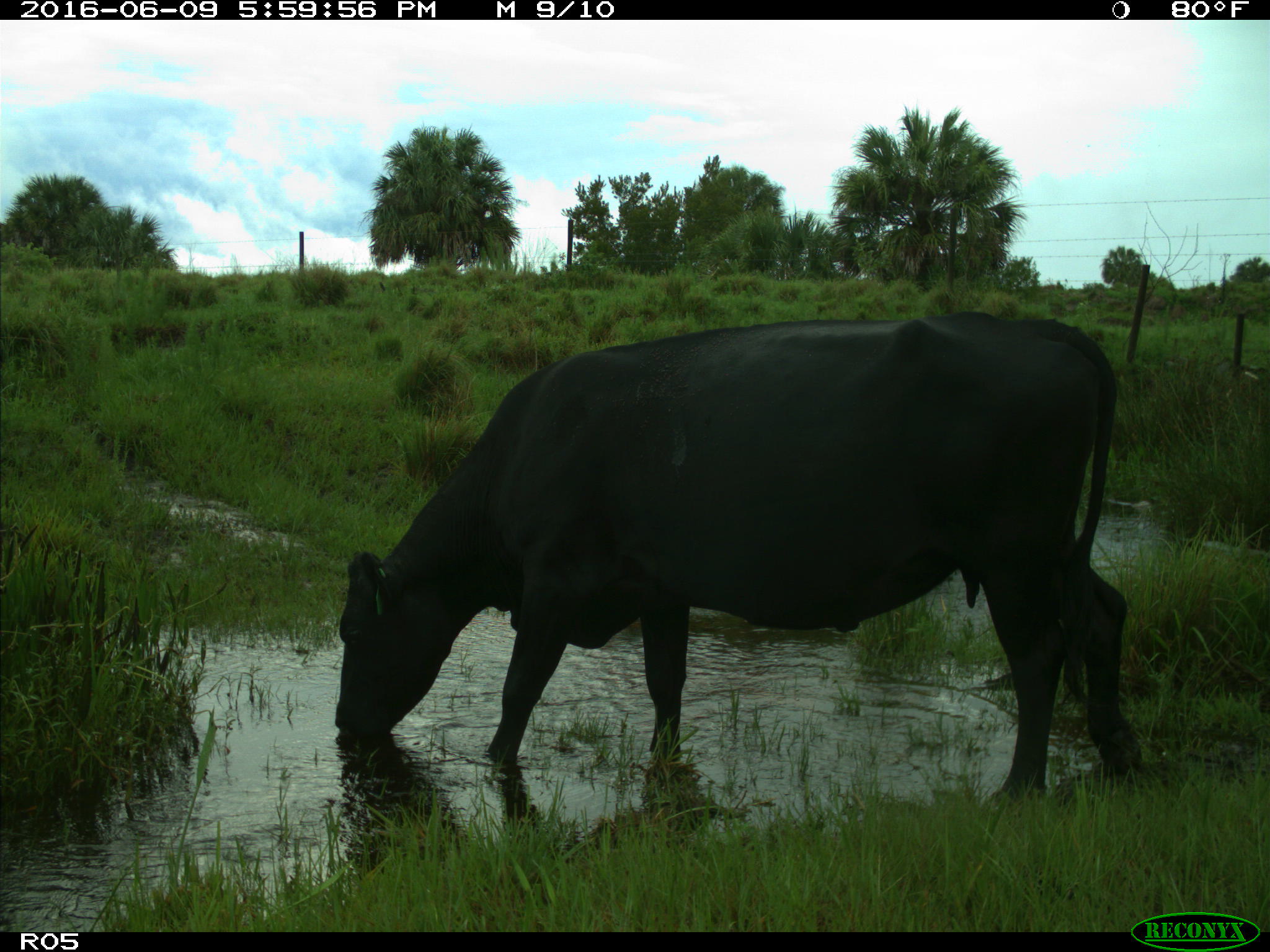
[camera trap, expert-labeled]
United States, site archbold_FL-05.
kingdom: Animalia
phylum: Chordata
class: Mammalia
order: Artiodactyla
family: Bovidae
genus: Bos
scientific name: Bos taurus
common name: domestic cow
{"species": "Bos taurus (domestic cow)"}